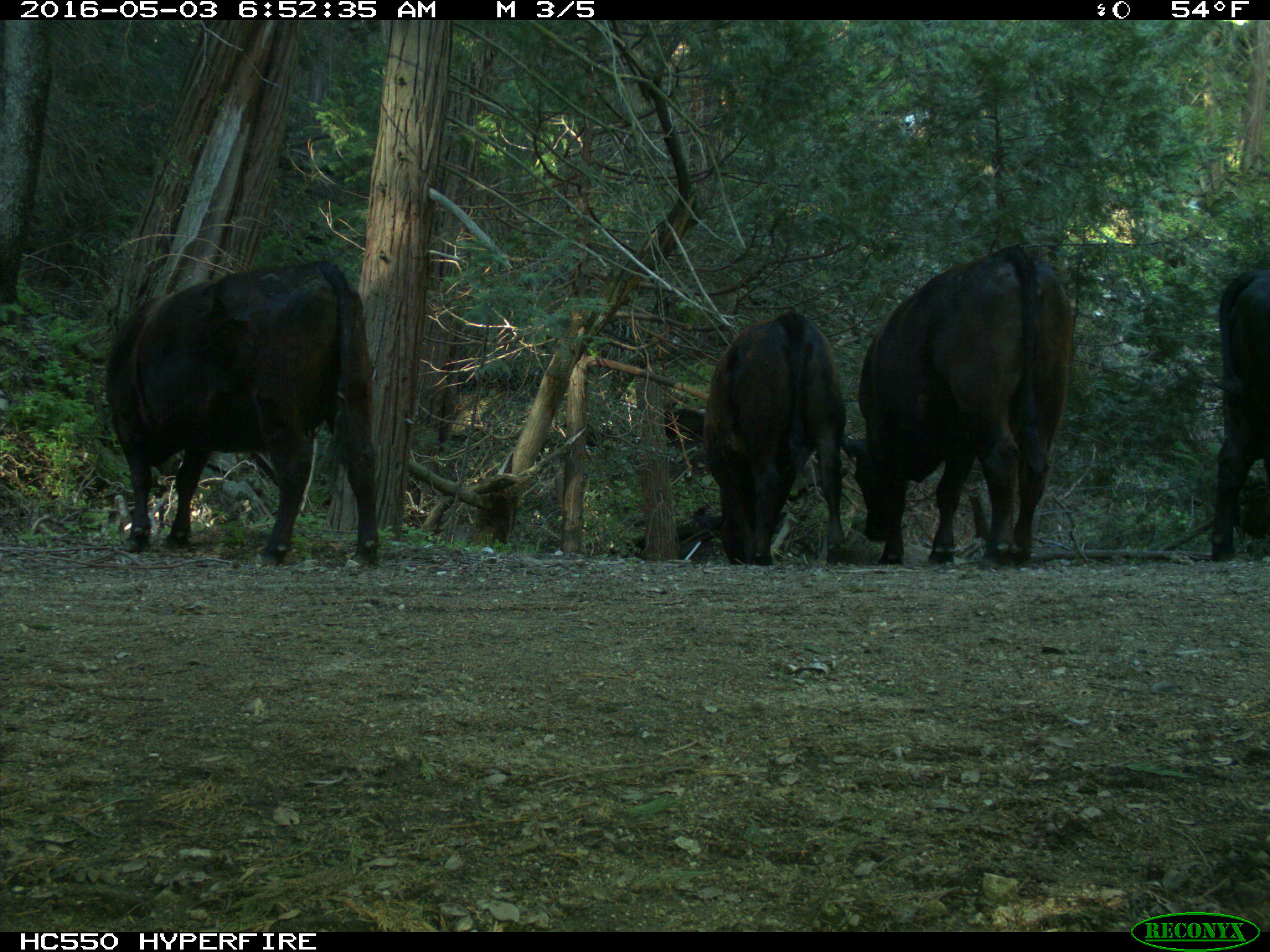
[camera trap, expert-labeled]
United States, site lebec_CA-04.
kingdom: Animalia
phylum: Chordata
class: Mammalia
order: Artiodactyla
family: Bovidae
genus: Bos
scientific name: Bos taurus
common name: domestic cow